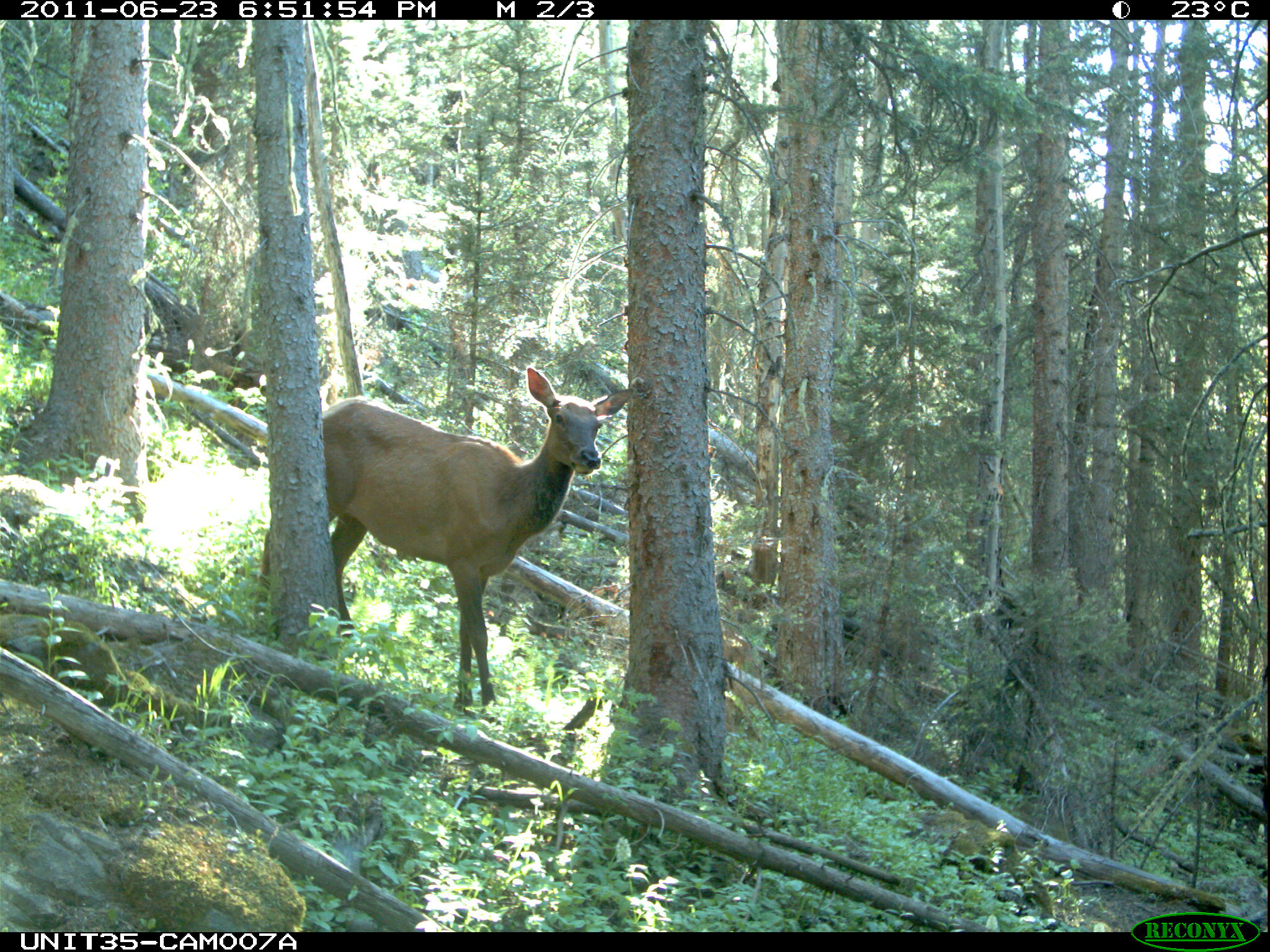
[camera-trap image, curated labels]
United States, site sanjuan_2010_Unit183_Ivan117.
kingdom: Animalia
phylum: Chordata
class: Mammalia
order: Artiodactyla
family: Cervidae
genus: Cervus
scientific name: Cervus elaphus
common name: red deer